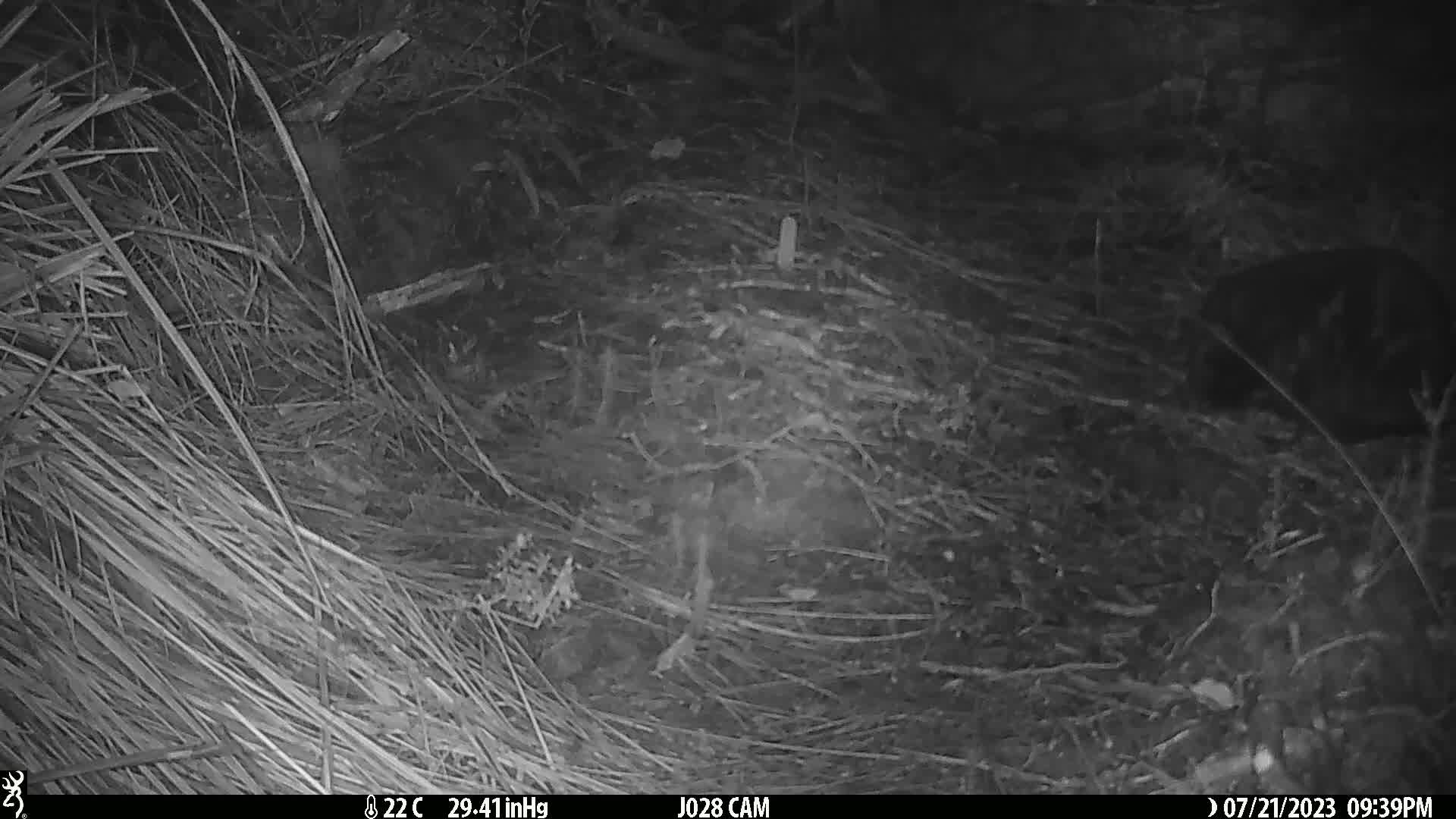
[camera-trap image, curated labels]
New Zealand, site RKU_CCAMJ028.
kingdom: Animalia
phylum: Chordata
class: Mammalia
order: Carnivora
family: Felidae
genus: Felis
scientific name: Felis catus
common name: domestic cat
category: cat